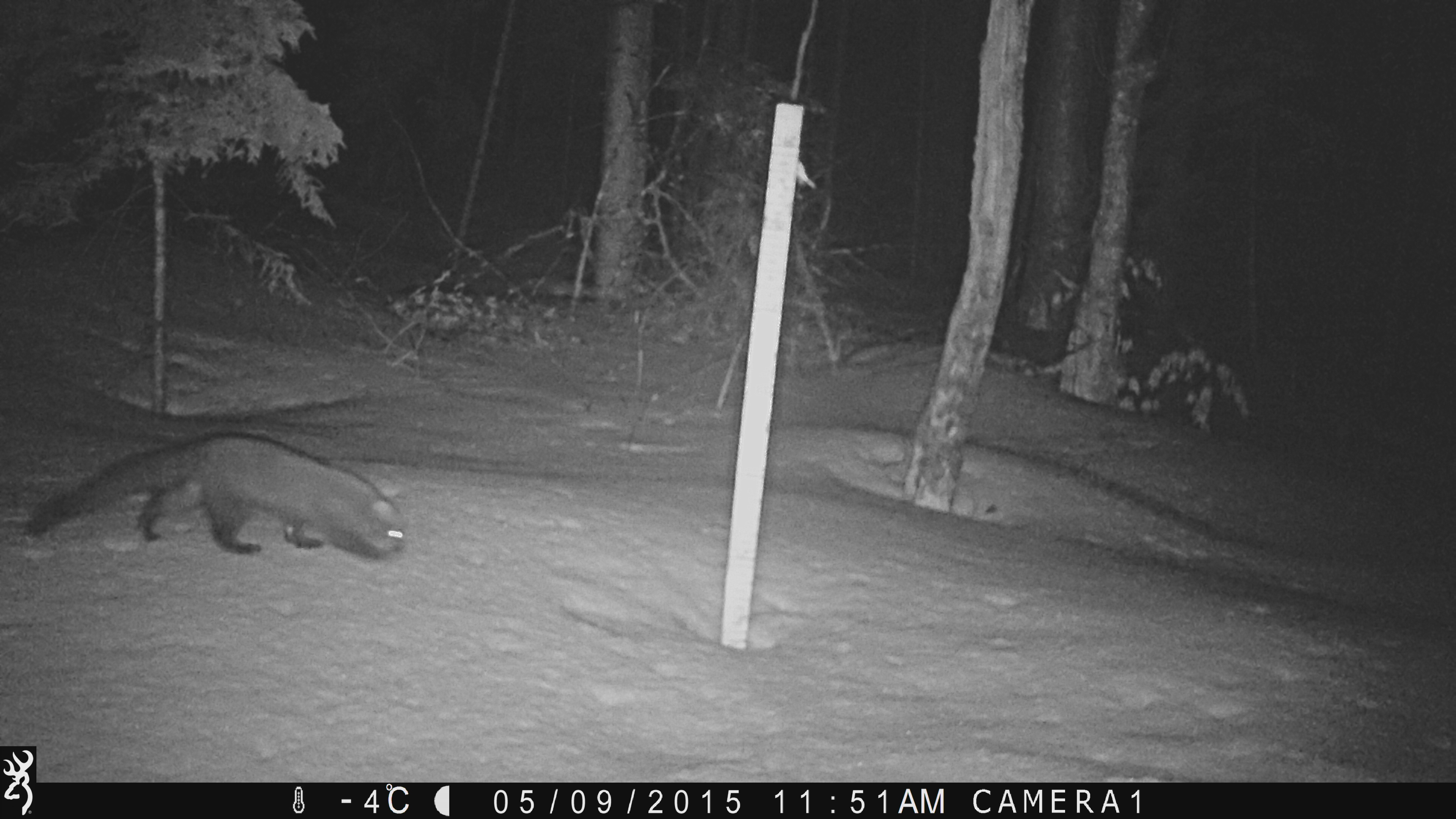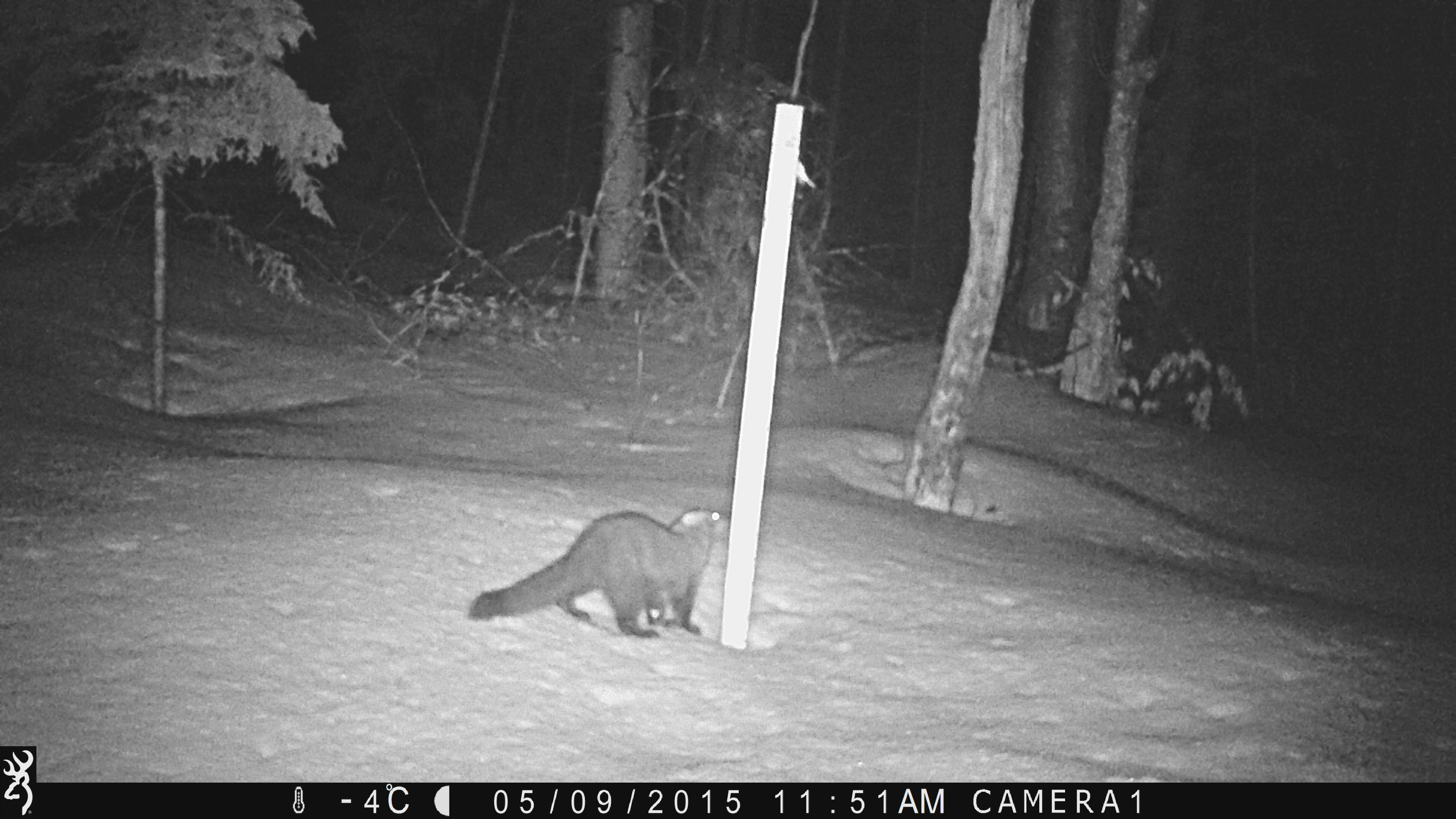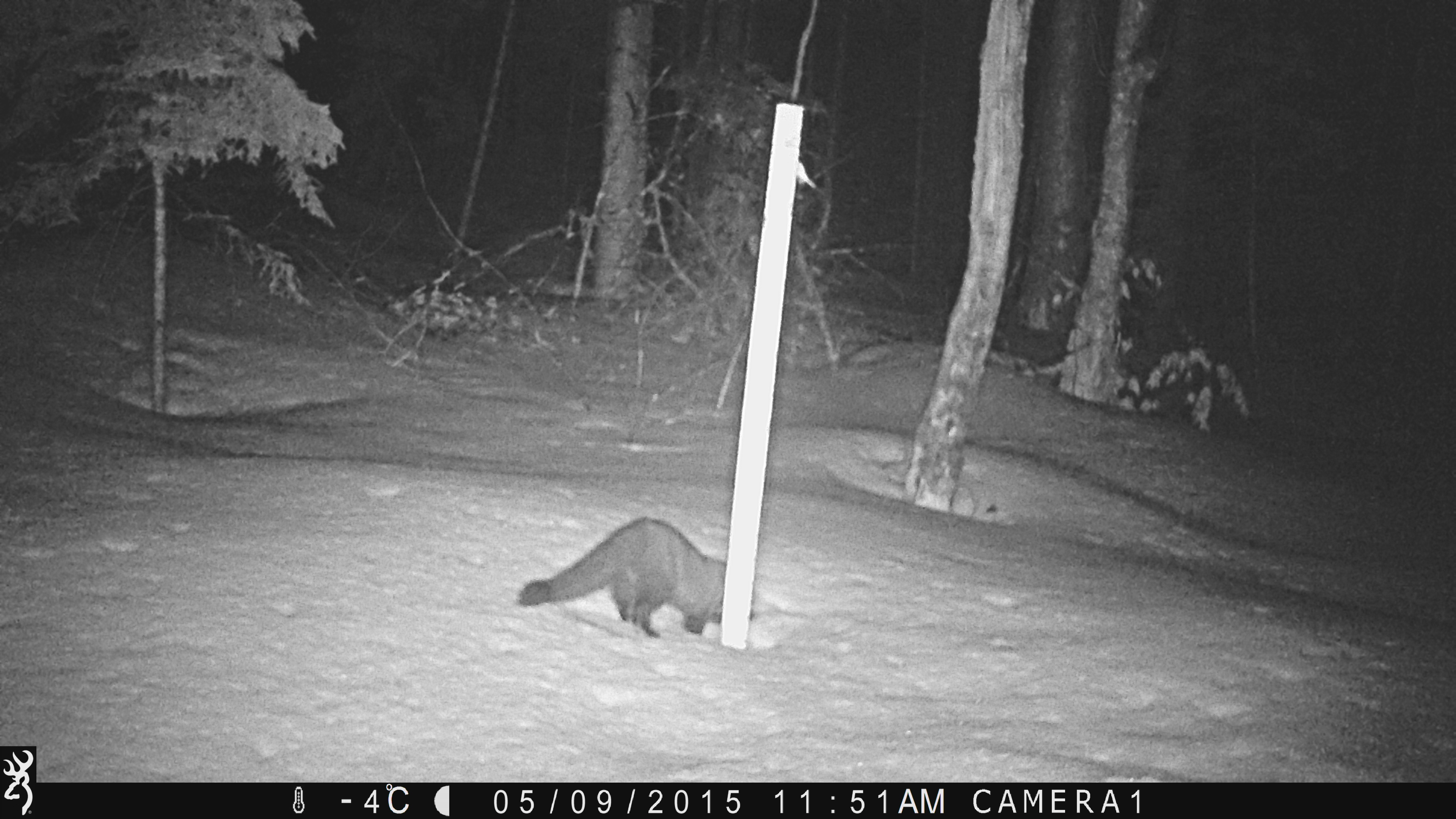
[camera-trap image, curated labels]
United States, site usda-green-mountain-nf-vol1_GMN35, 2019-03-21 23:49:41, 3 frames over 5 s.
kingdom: Animalia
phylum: Chordata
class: Mammalia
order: Carnivora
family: Mustelidae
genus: Pekania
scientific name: Pekania pennanti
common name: fisher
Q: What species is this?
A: Fisher (Pekania pennanti).